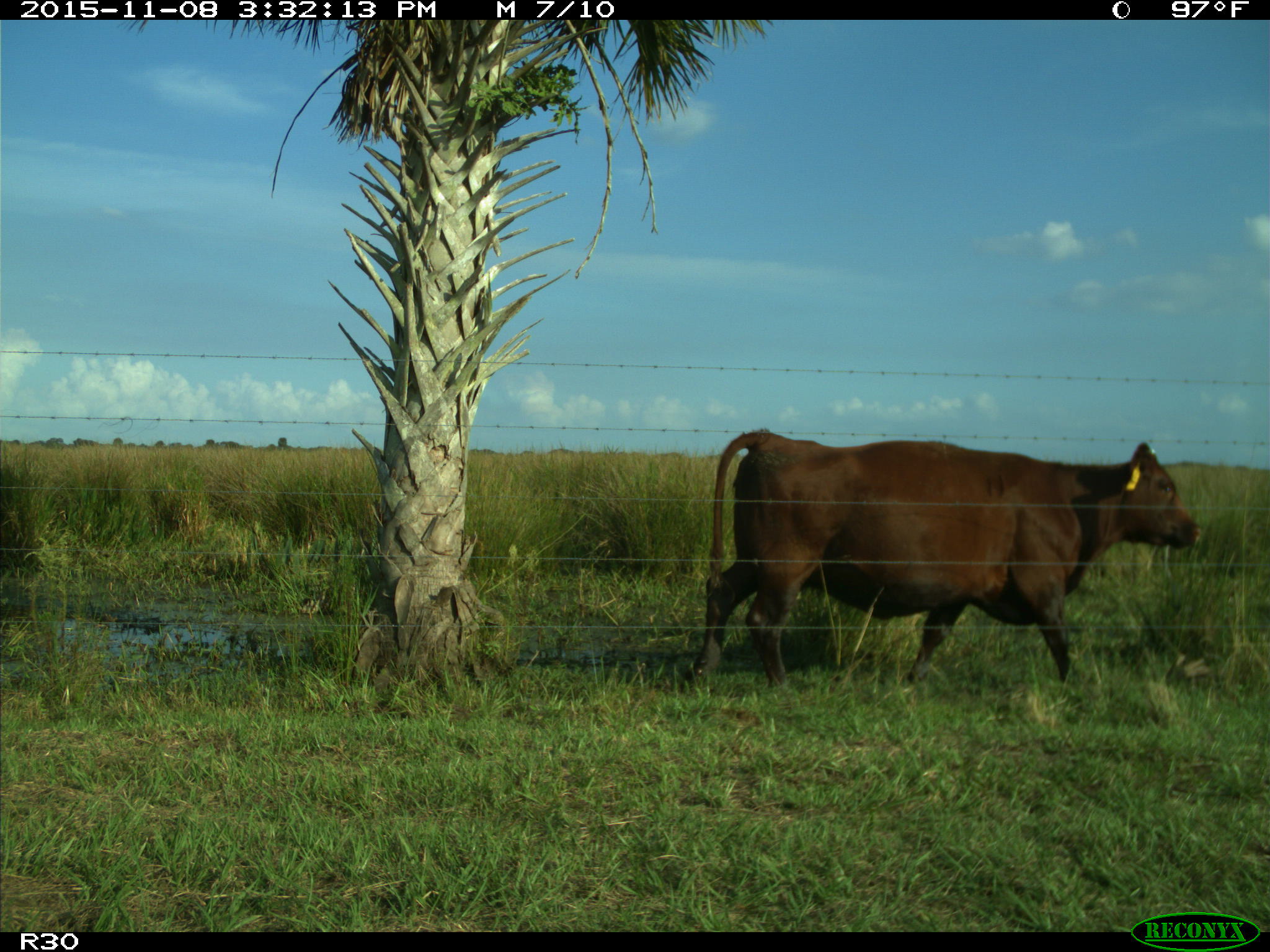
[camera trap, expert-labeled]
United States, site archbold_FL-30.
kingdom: Animalia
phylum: Chordata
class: Mammalia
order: Artiodactyla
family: Bovidae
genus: Bos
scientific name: Bos taurus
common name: domestic cow